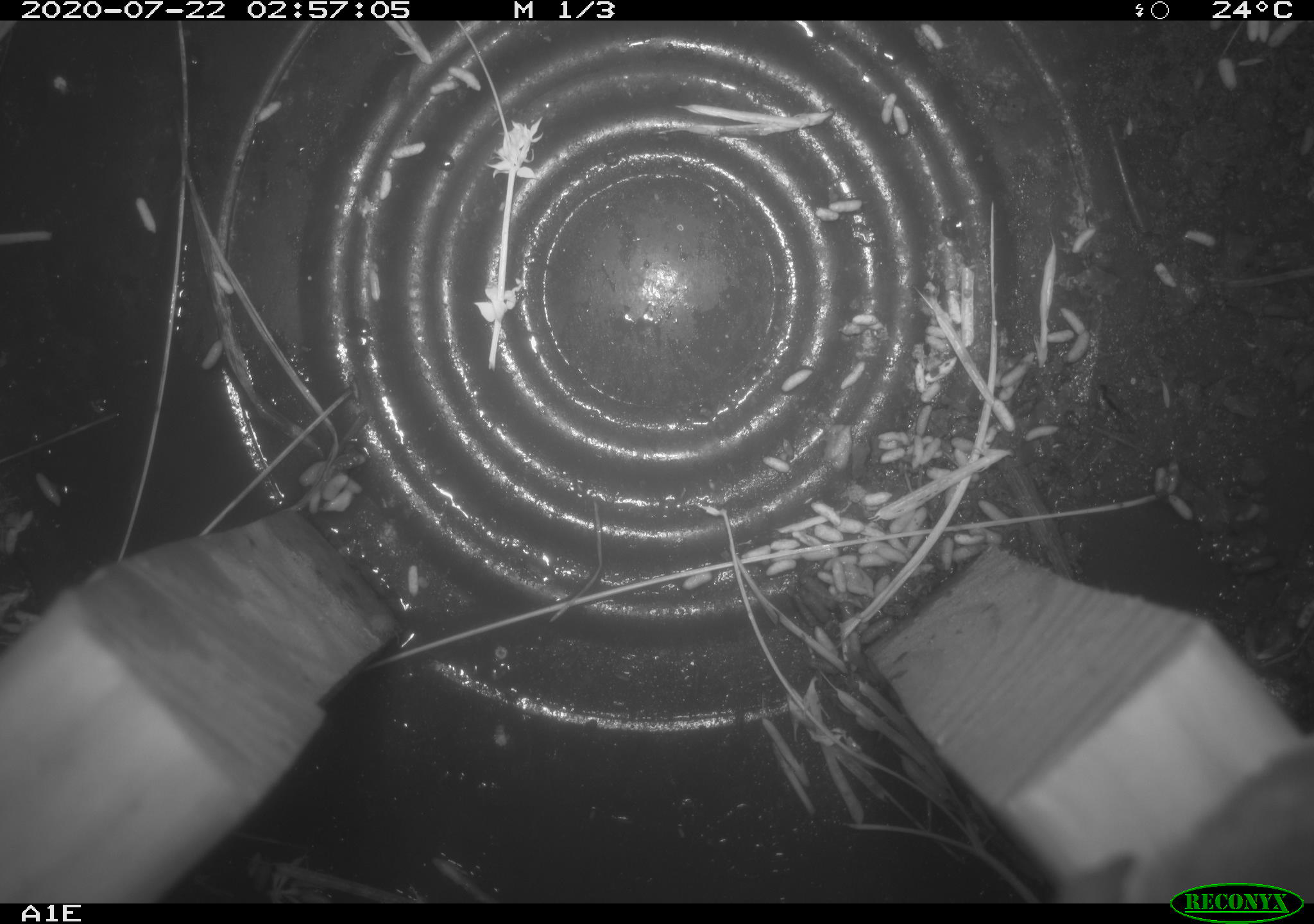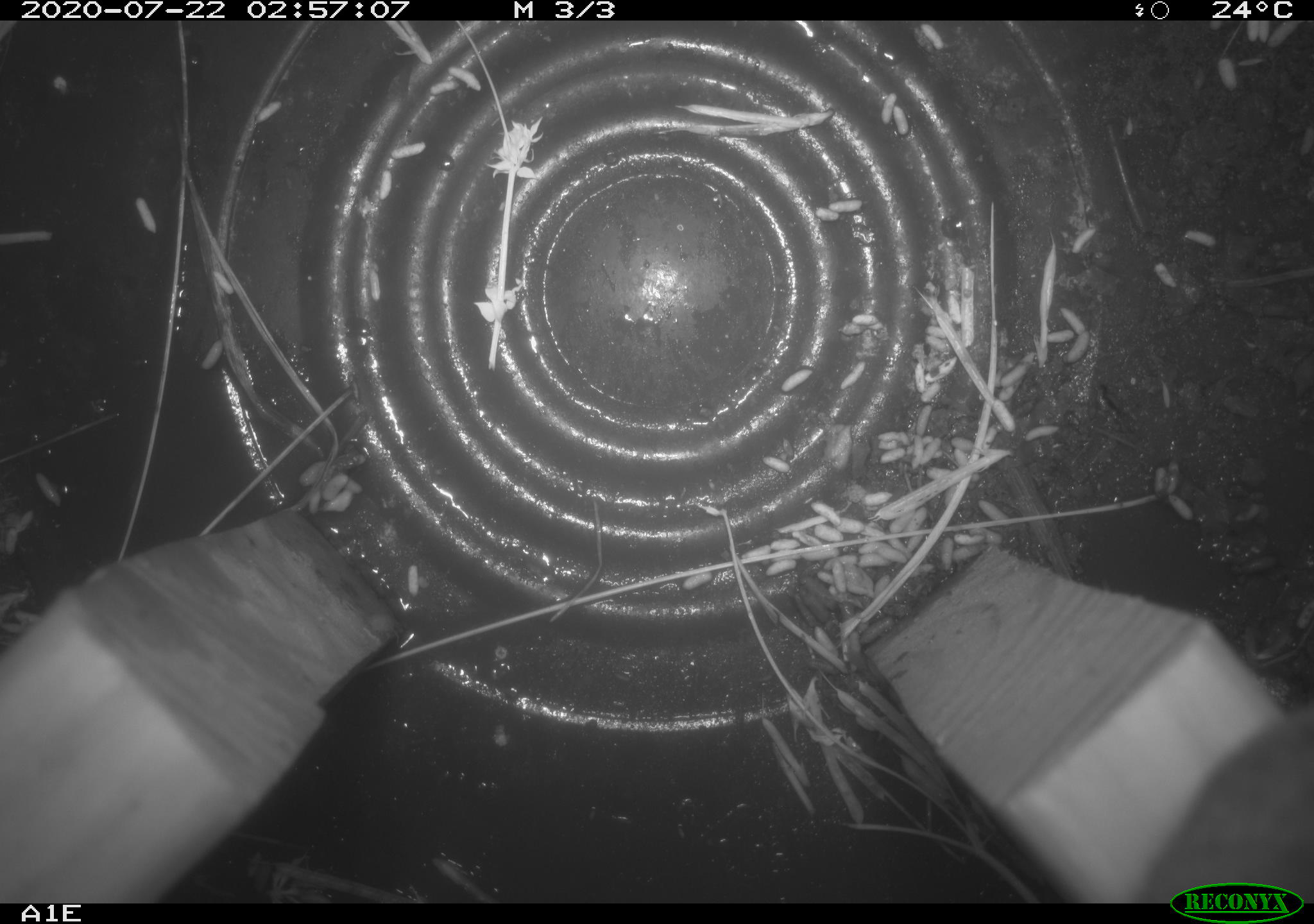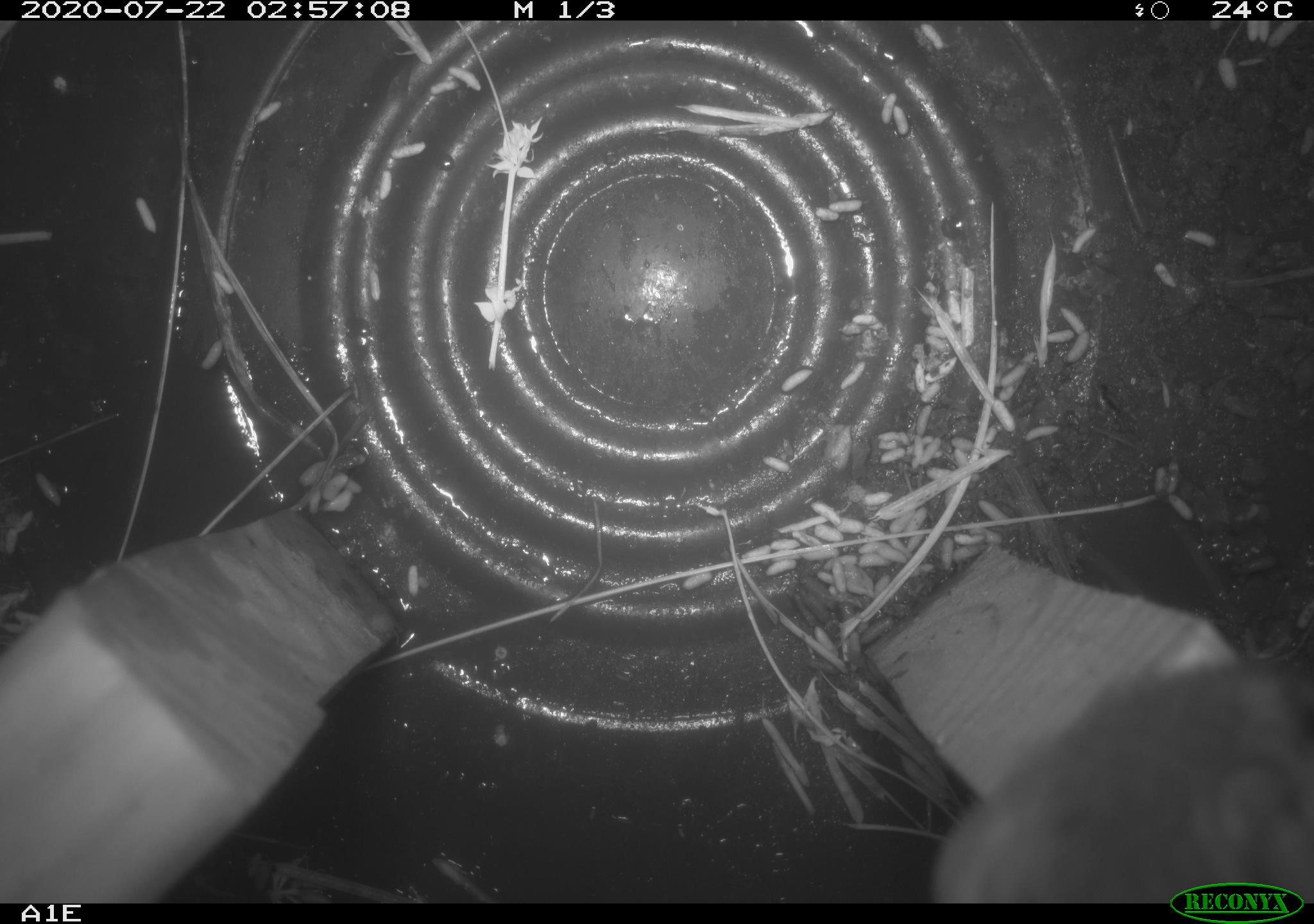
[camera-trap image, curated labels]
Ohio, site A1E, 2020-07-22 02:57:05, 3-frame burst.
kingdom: Animalia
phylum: Chordata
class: Mammalia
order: Rodentia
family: Cricetidae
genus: Peromyscus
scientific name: Peromyscus leucopus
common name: white-footed mouse